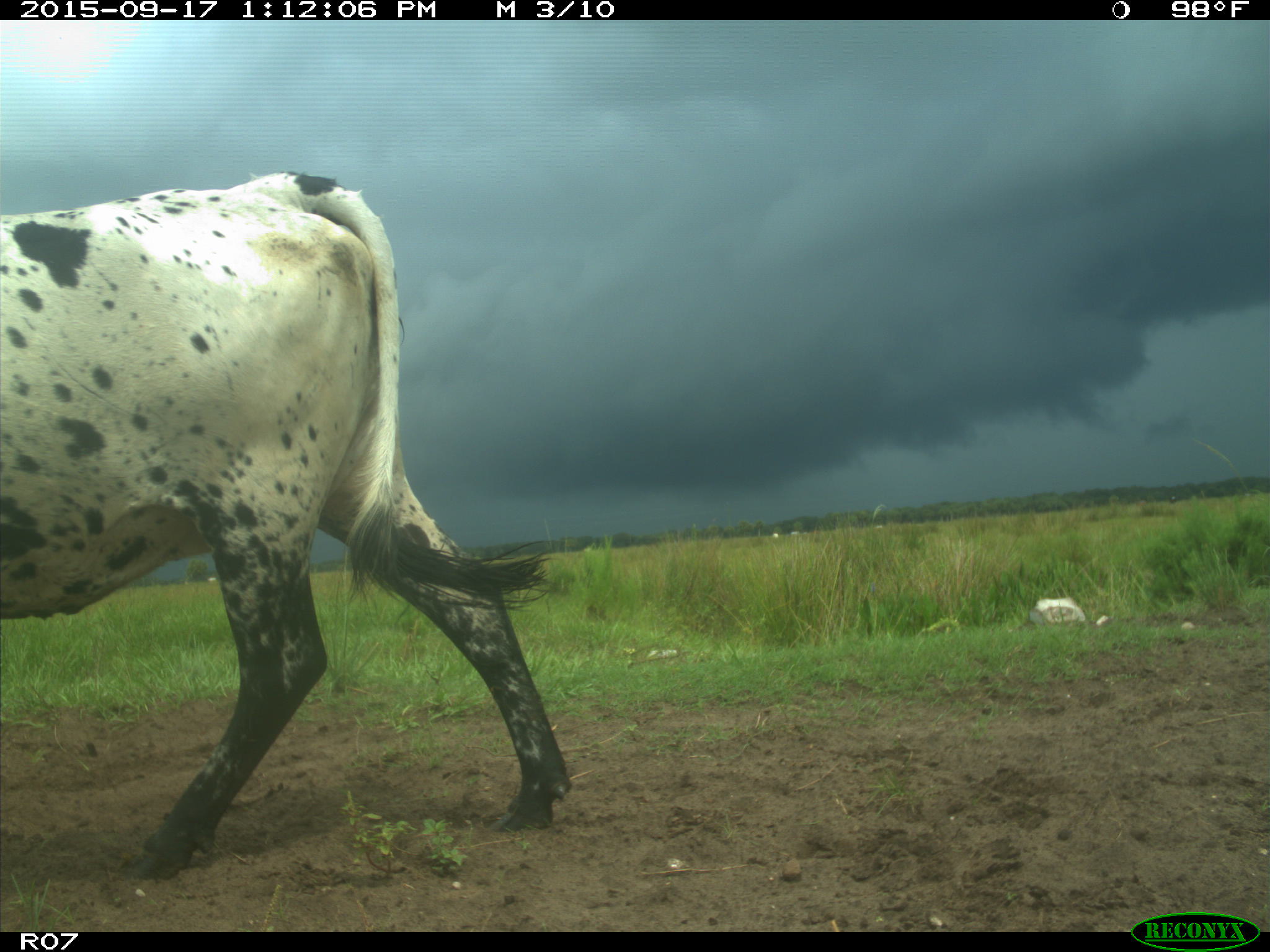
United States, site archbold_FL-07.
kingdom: Animalia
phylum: Chordata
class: Mammalia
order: Artiodactyla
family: Bovidae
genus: Bos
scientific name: Bos taurus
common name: domestic cow